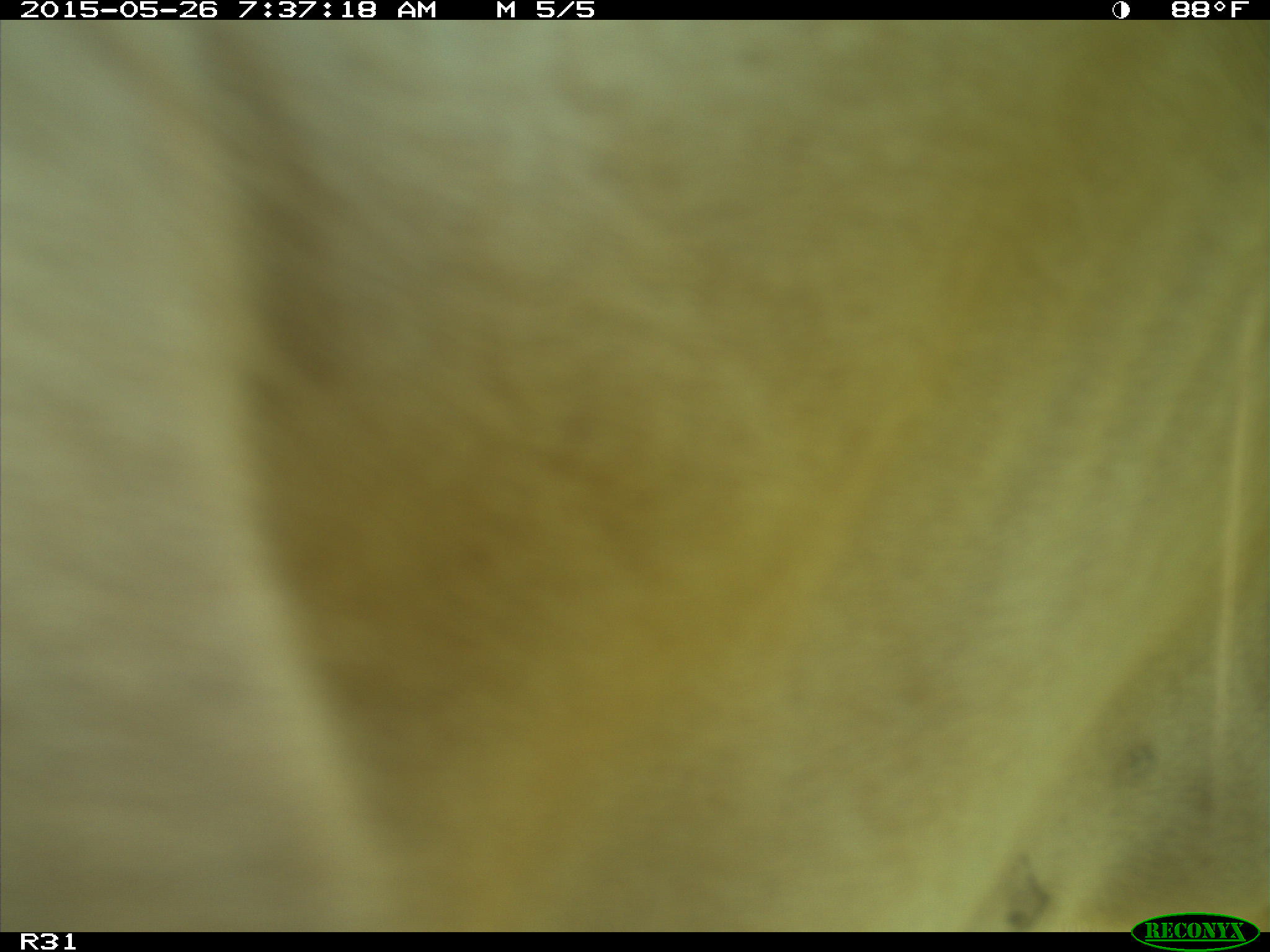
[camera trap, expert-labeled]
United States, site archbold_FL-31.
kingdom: Animalia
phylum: Chordata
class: Mammalia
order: Artiodactyla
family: Bovidae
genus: Bos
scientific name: Bos taurus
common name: domestic cow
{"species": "Bos taurus (domestic cow)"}